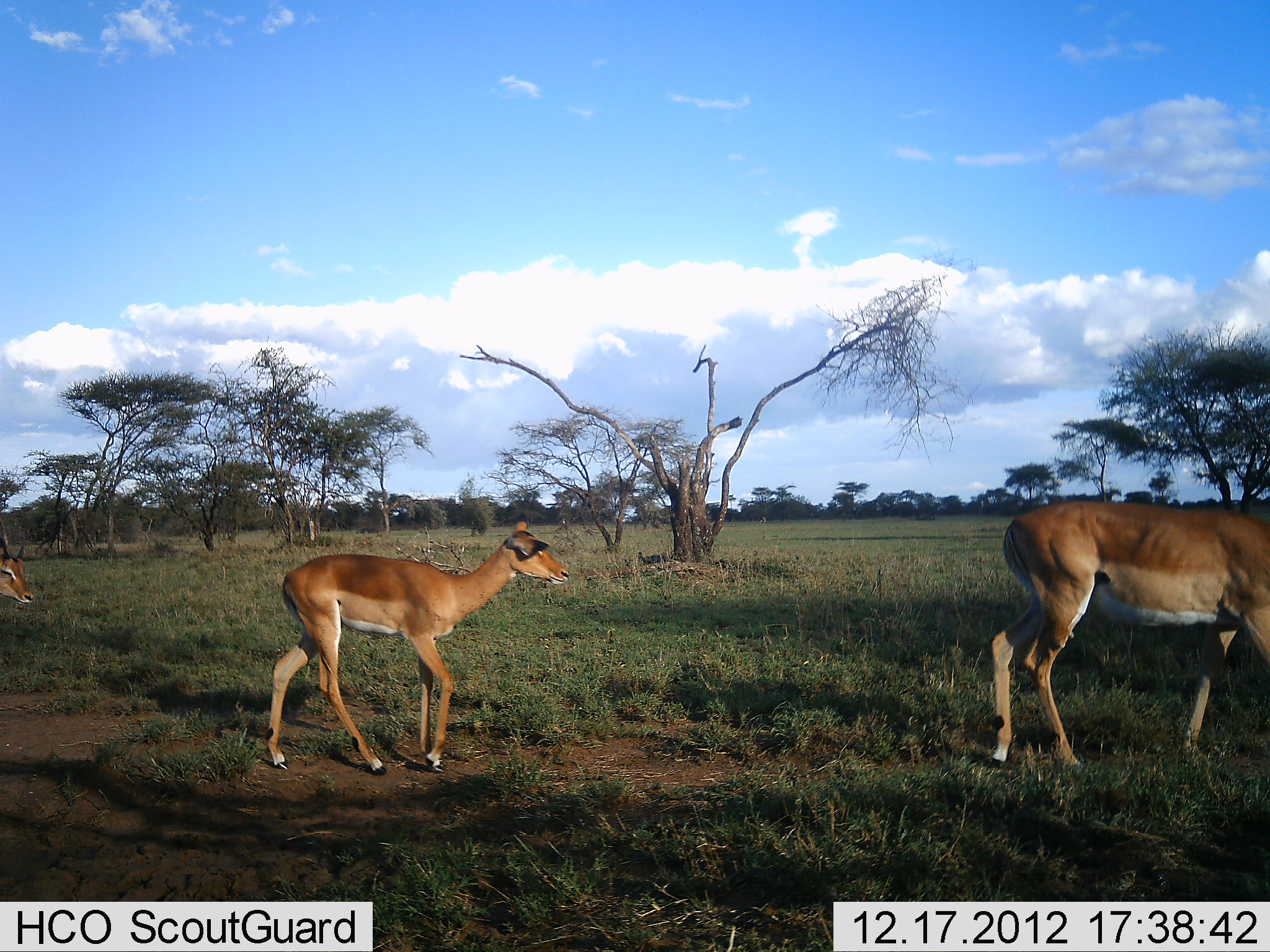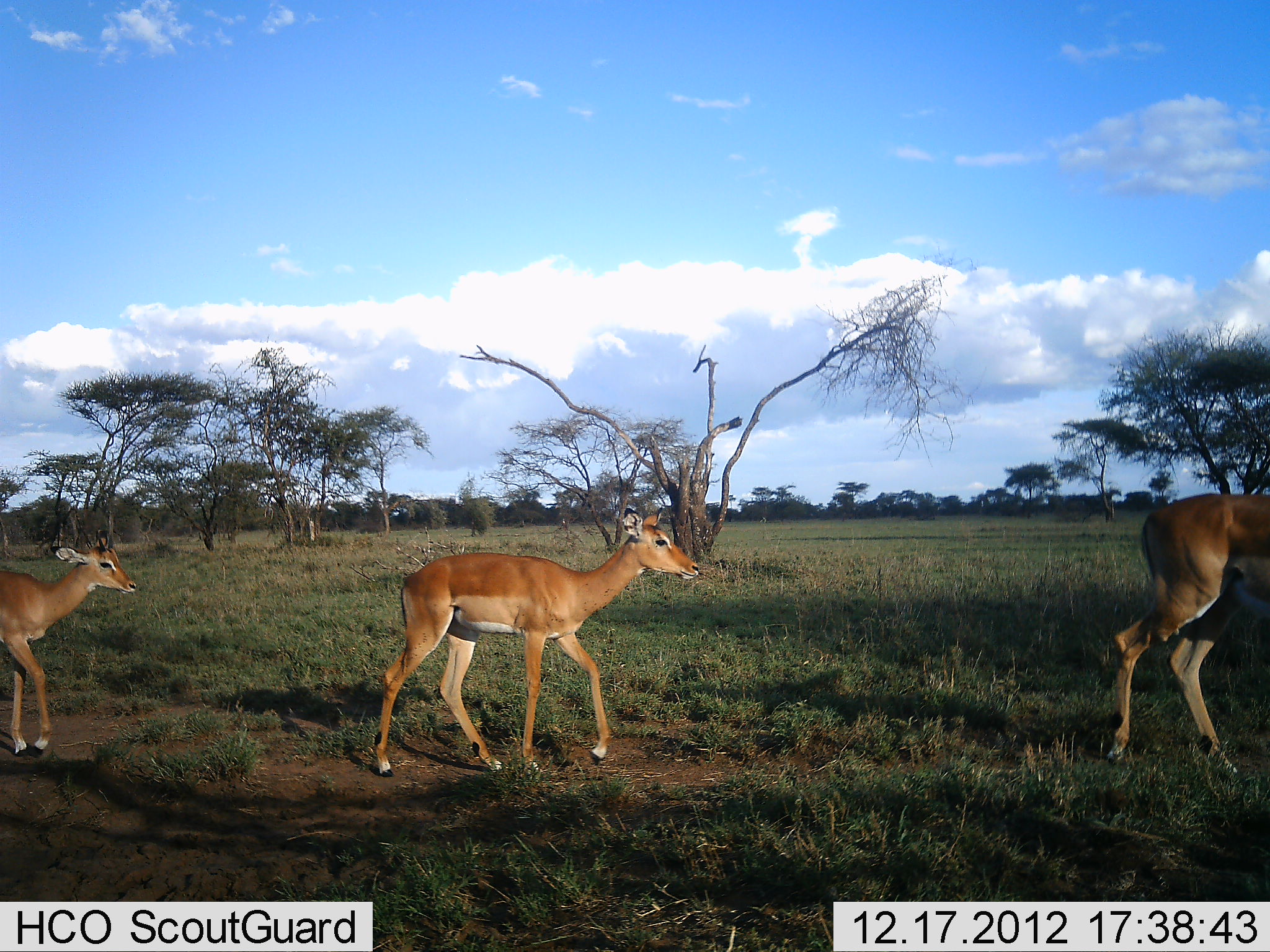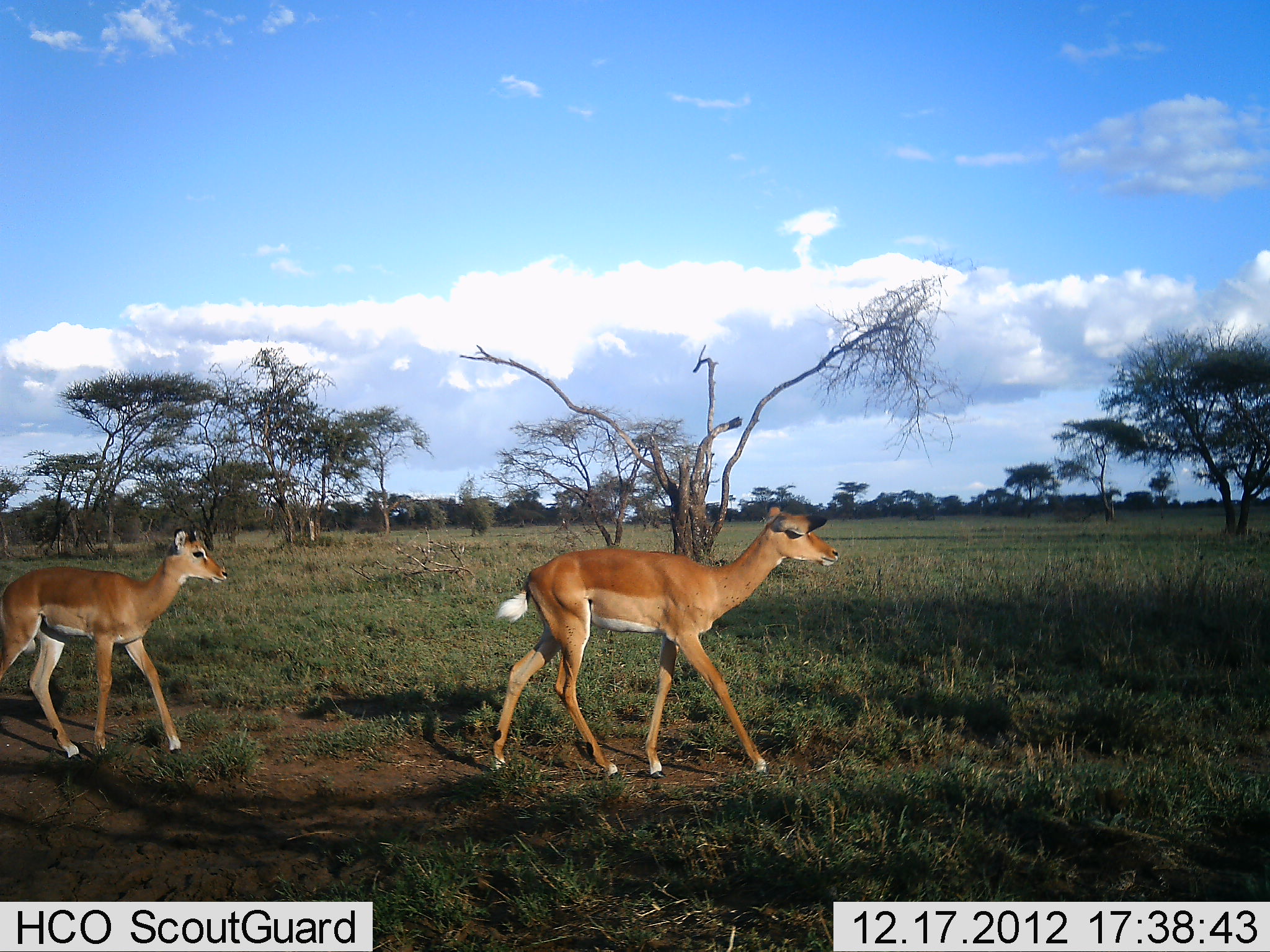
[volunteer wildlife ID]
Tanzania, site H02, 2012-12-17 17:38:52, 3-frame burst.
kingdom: Animalia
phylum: Chordata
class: Mammalia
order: Artiodactyla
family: Bovidae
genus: Aepyceros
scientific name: Aepyceros melampus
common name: impala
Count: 3.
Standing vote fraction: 0%.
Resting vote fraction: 0%.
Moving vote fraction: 100%.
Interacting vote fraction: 0%.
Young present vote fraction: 44%.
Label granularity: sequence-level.